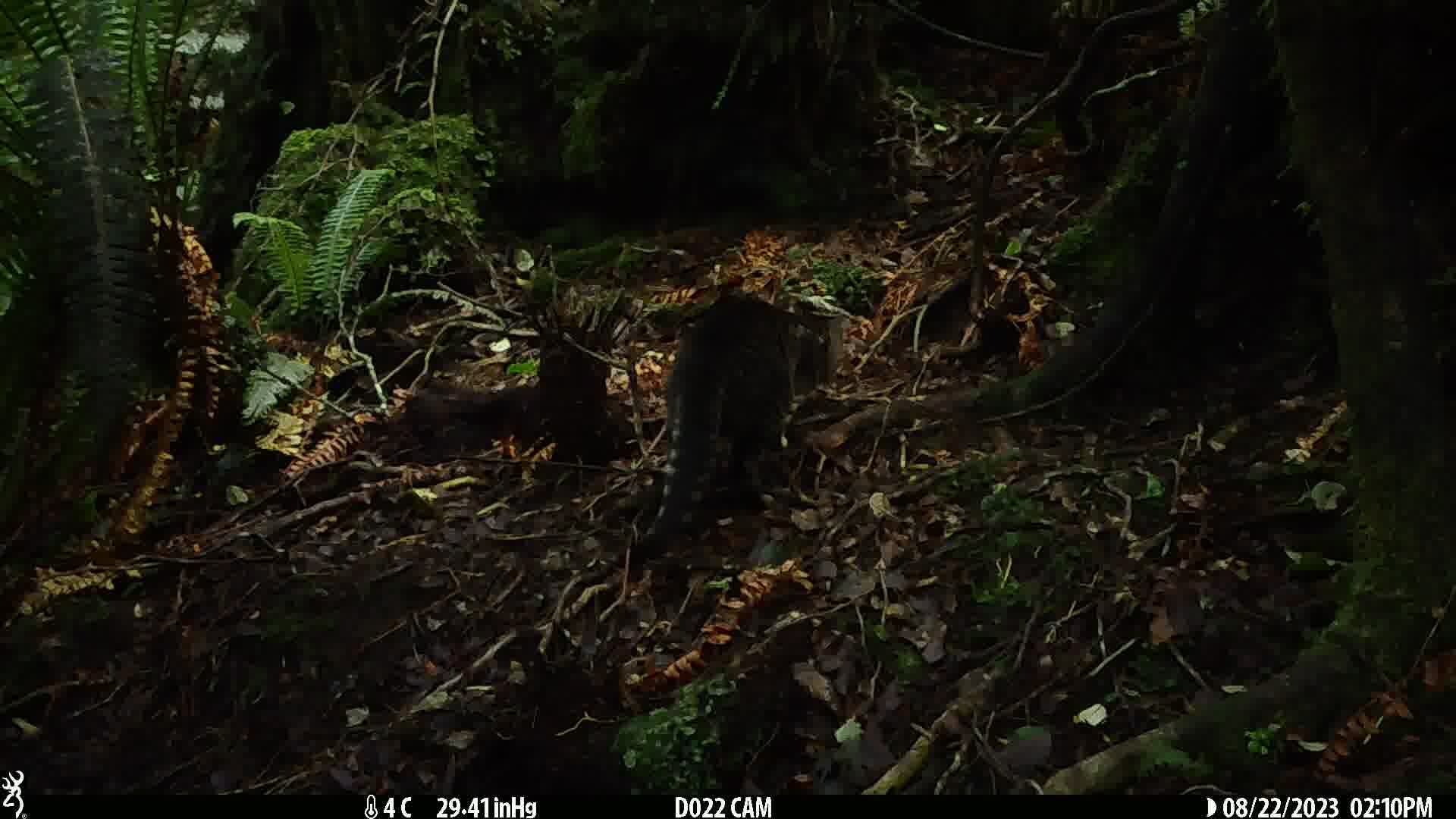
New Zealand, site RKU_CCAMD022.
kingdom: Animalia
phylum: Chordata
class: Mammalia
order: Carnivora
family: Felidae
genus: Felis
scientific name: Felis catus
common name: domestic cat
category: cat